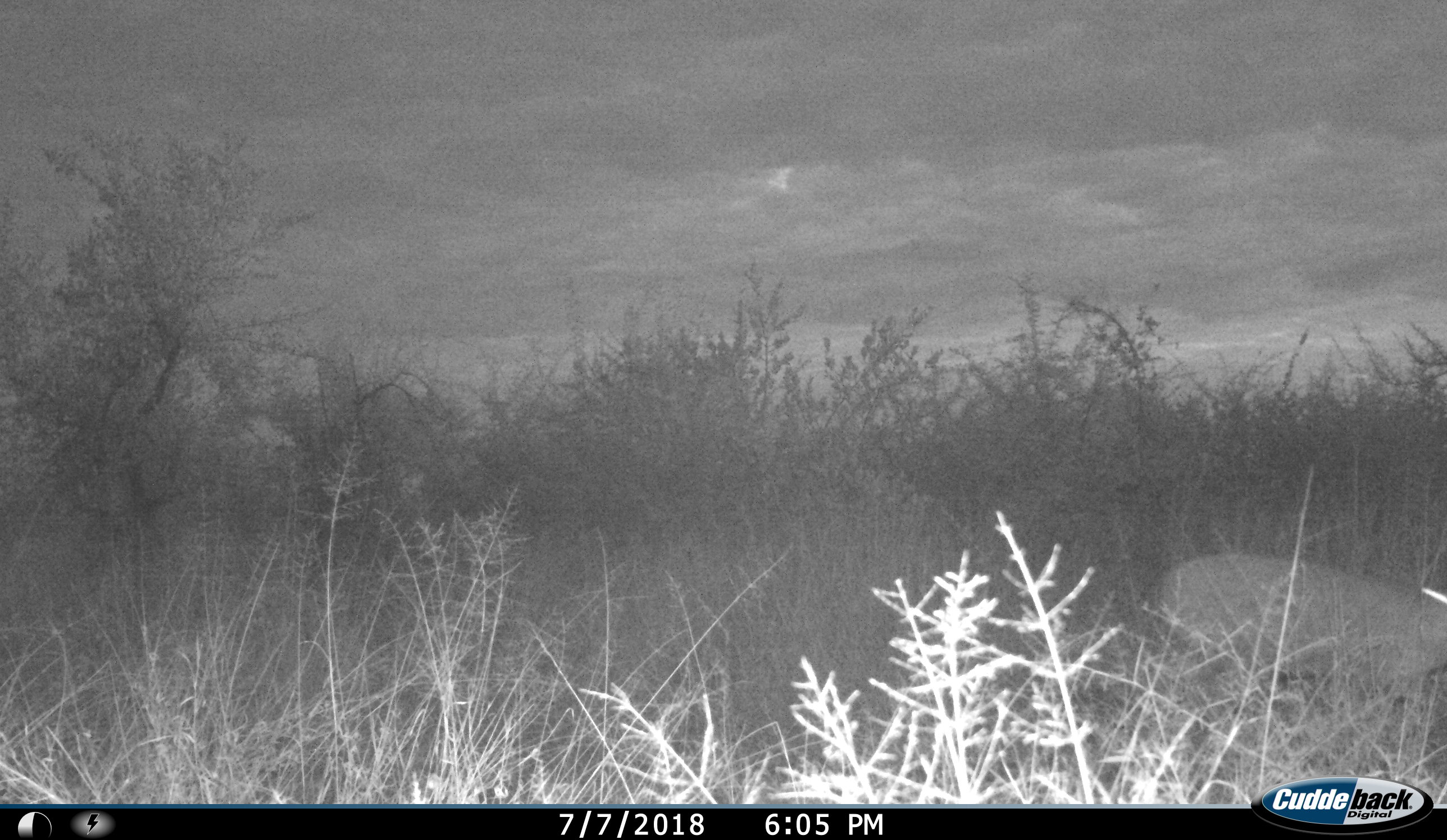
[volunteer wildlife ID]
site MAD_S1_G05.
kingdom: Animalia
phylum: Chordata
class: Mammalia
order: Artiodactyla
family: Bovidae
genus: Aepyceros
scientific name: Aepyceros melampus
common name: impala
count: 1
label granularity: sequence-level